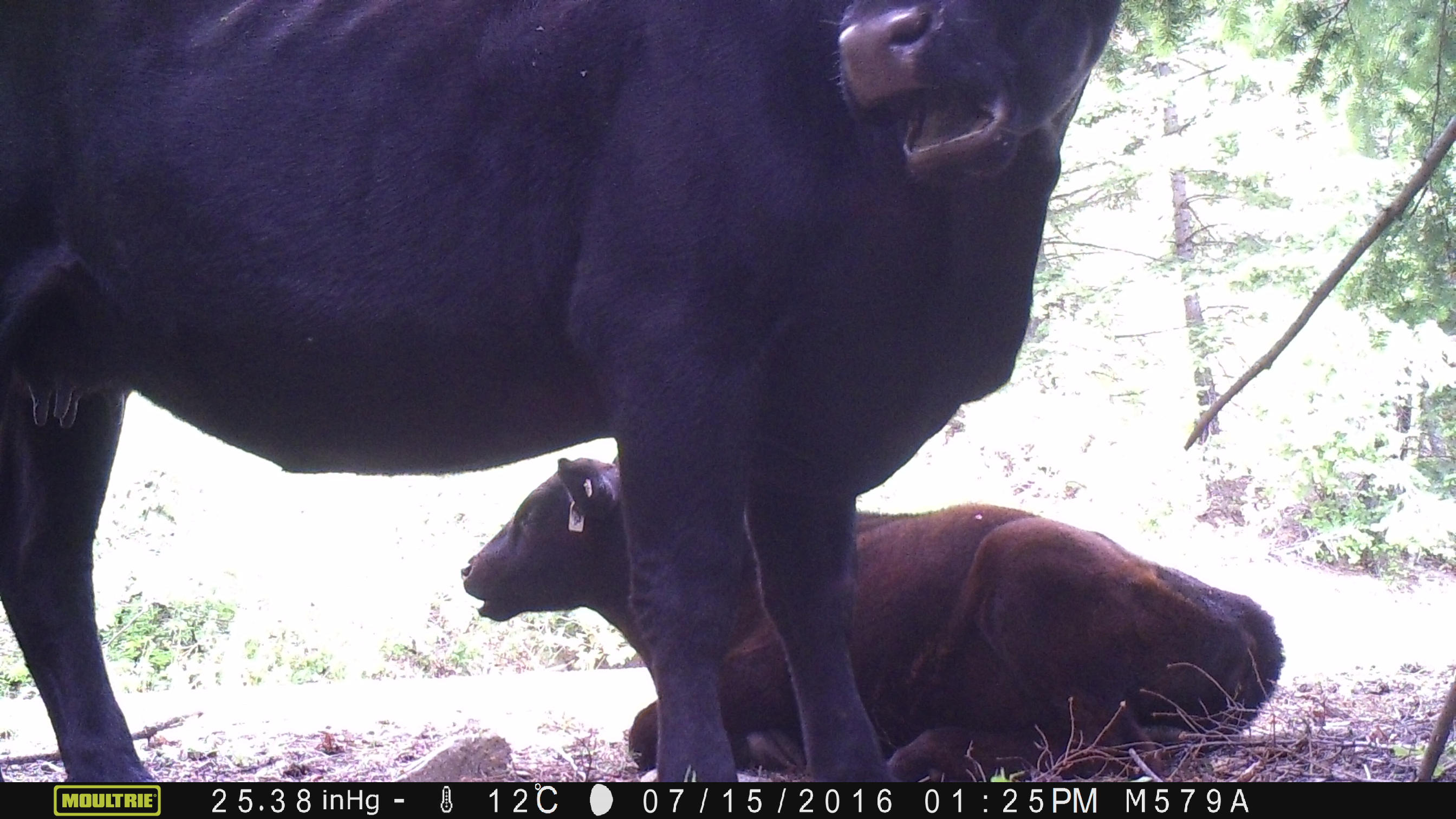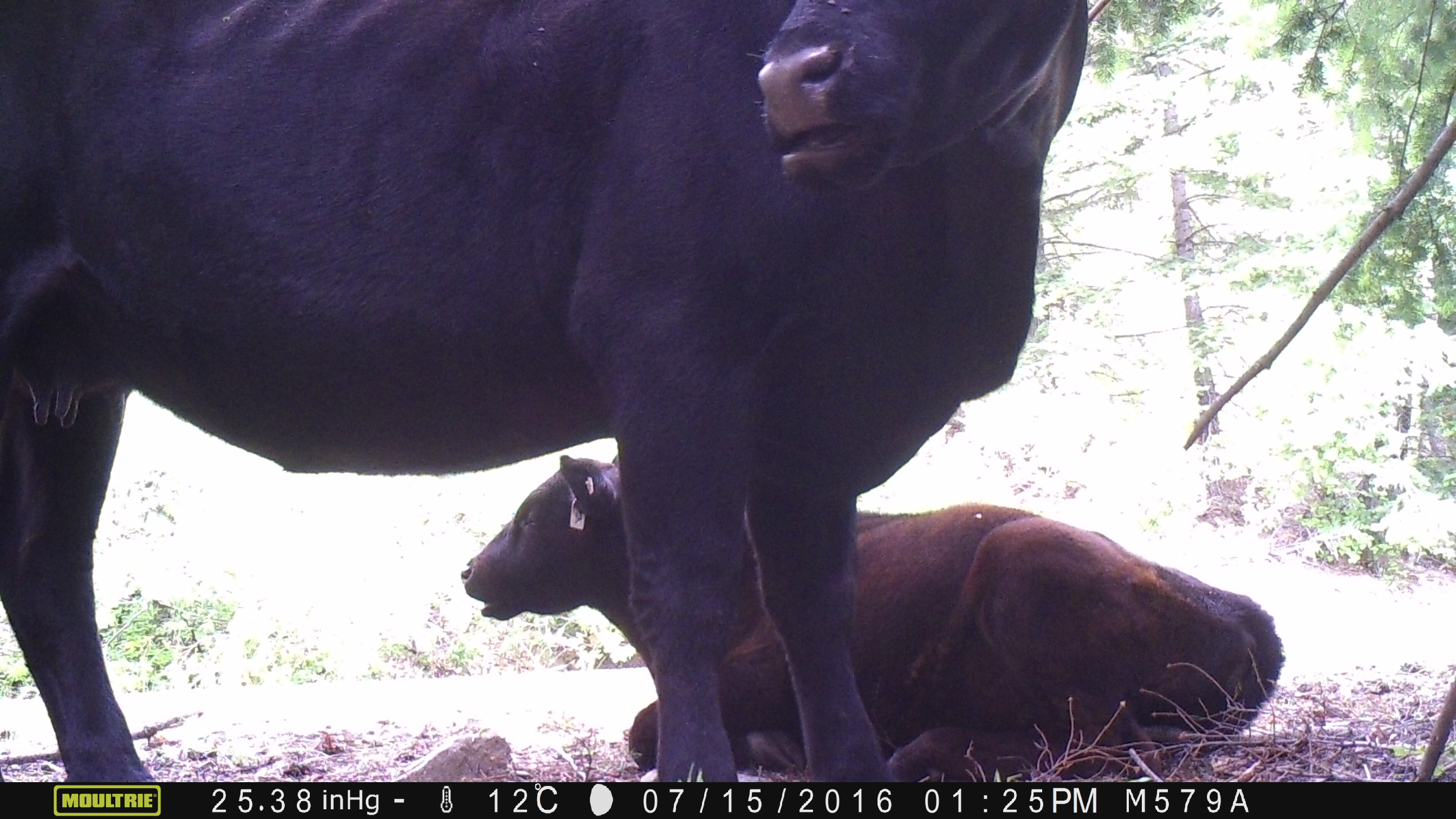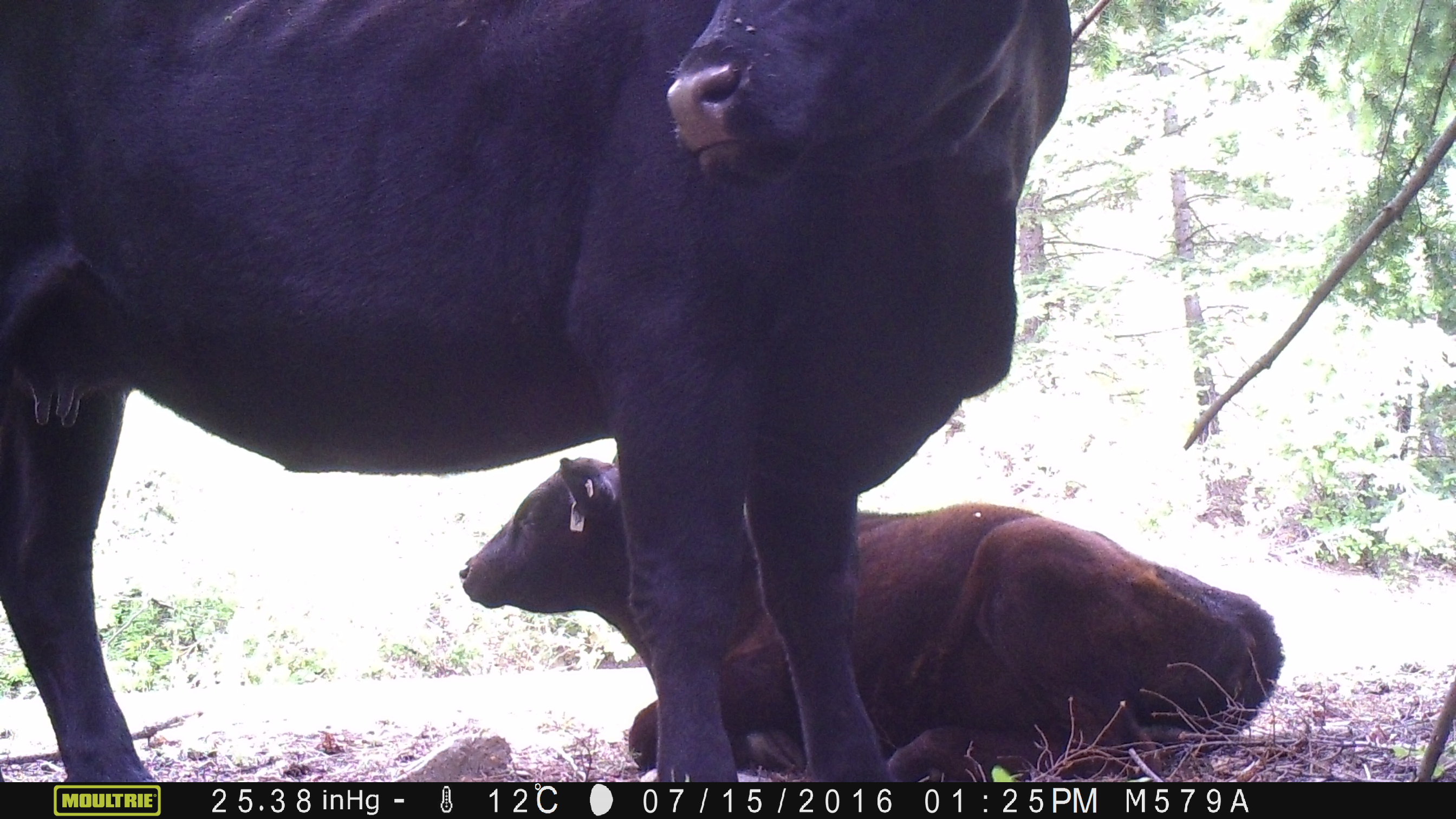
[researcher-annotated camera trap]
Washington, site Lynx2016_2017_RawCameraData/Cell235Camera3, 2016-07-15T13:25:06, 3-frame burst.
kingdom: Animalia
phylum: Chordata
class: Mammalia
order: Artiodactyla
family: Bovidae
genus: Bos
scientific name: Bos taurus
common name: domestic cattle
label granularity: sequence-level